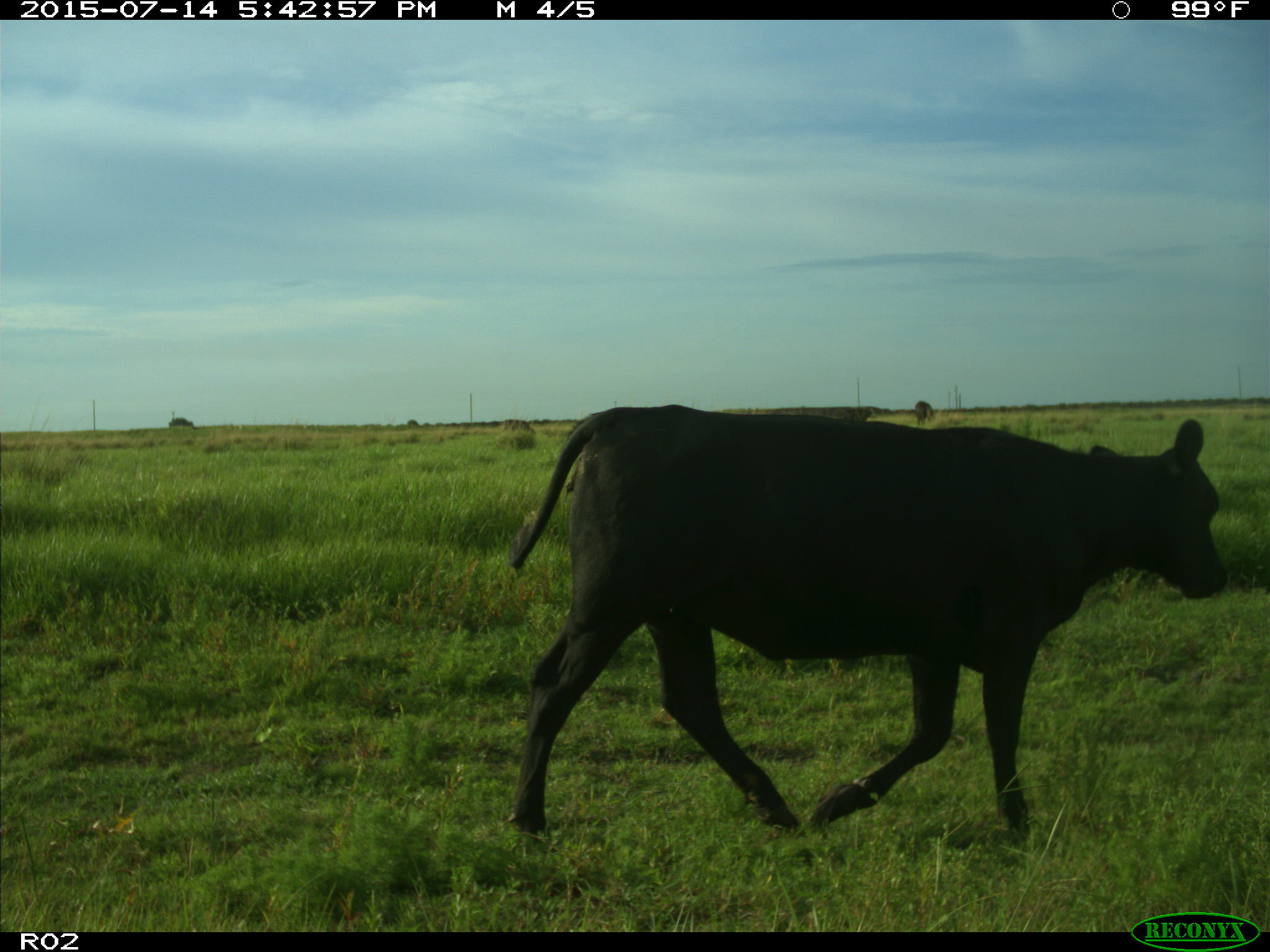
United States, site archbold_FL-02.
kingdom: Animalia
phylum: Chordata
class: Mammalia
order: Artiodactyla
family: Bovidae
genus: Bos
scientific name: Bos taurus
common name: domestic cow